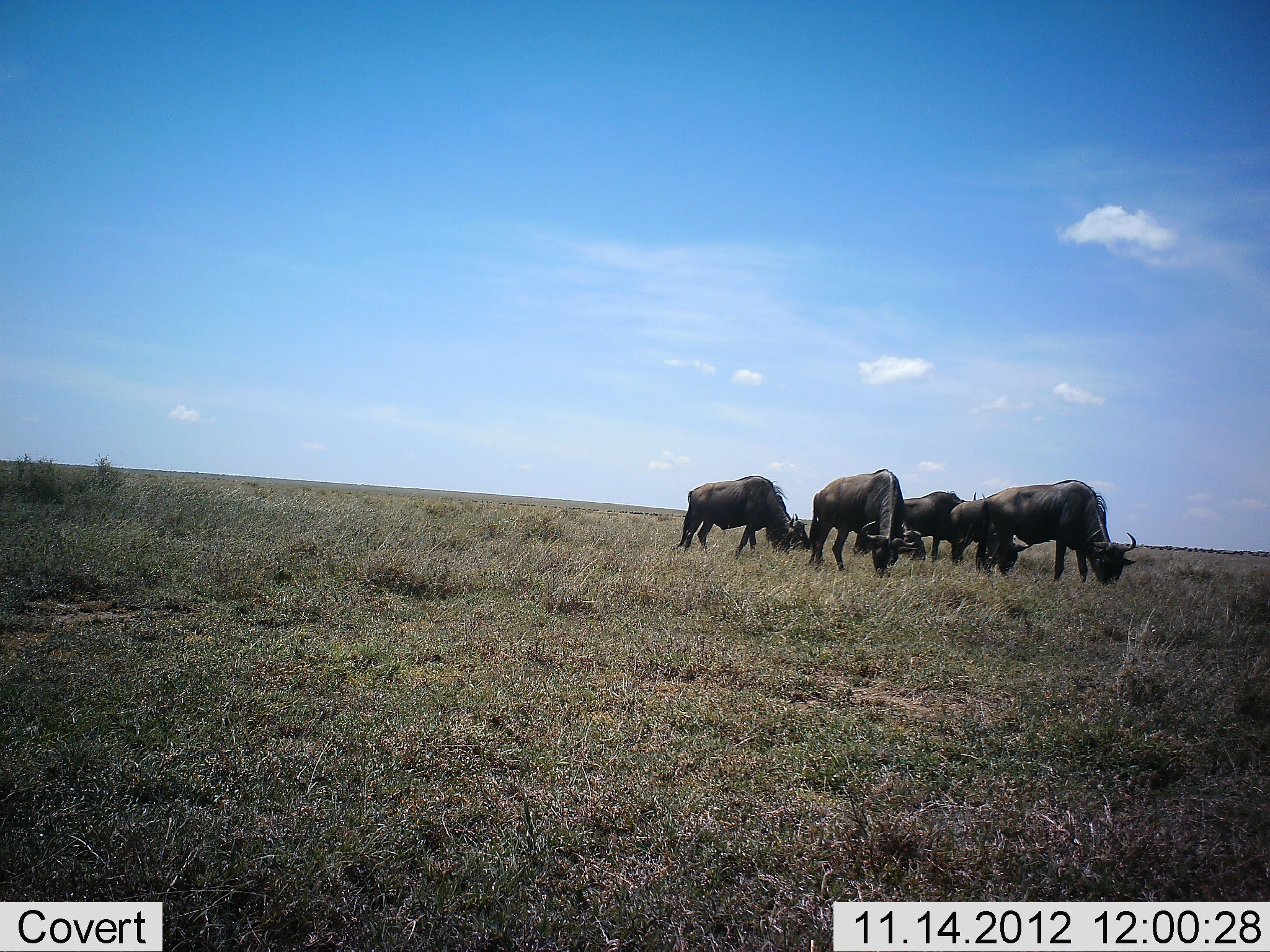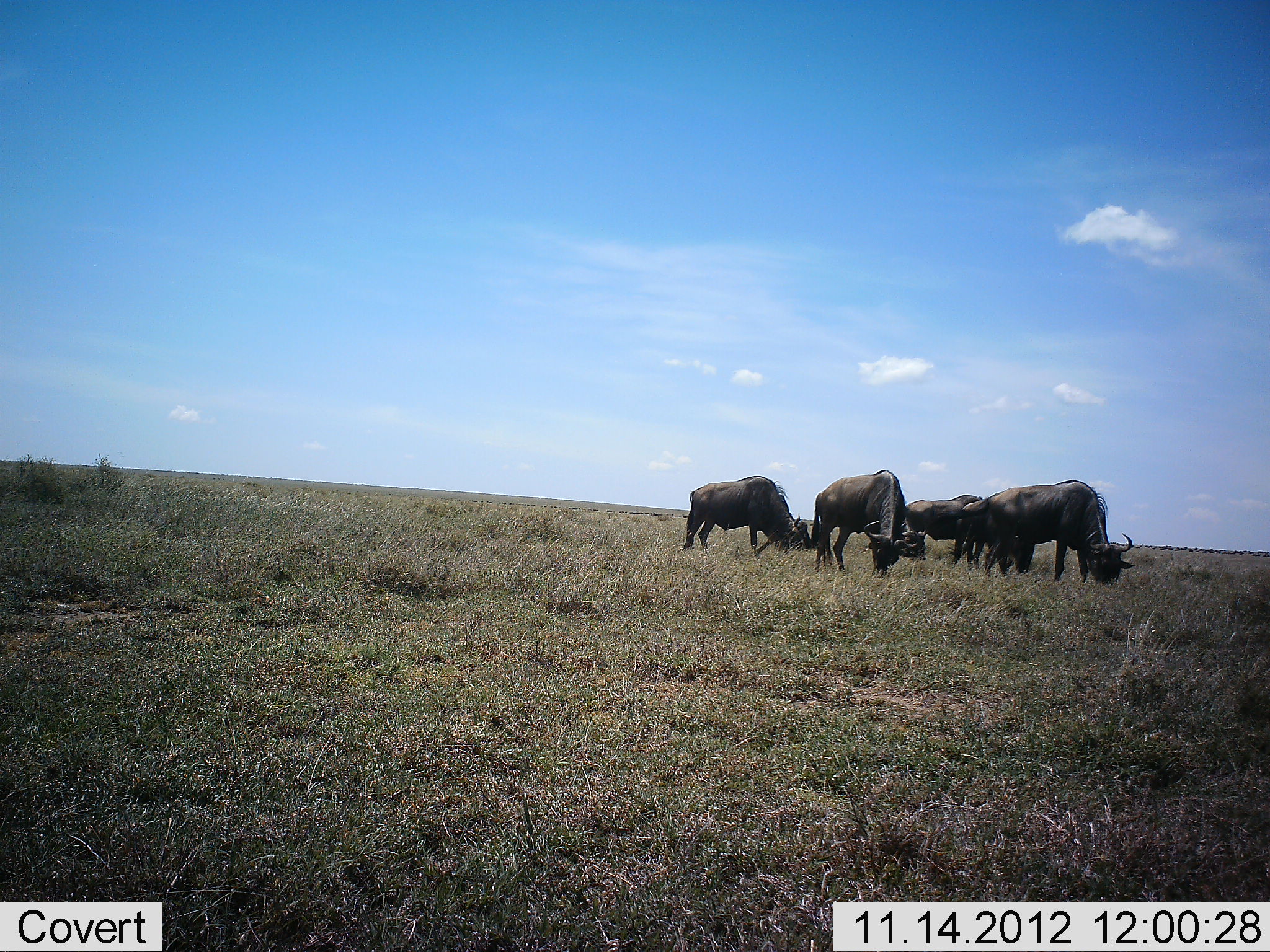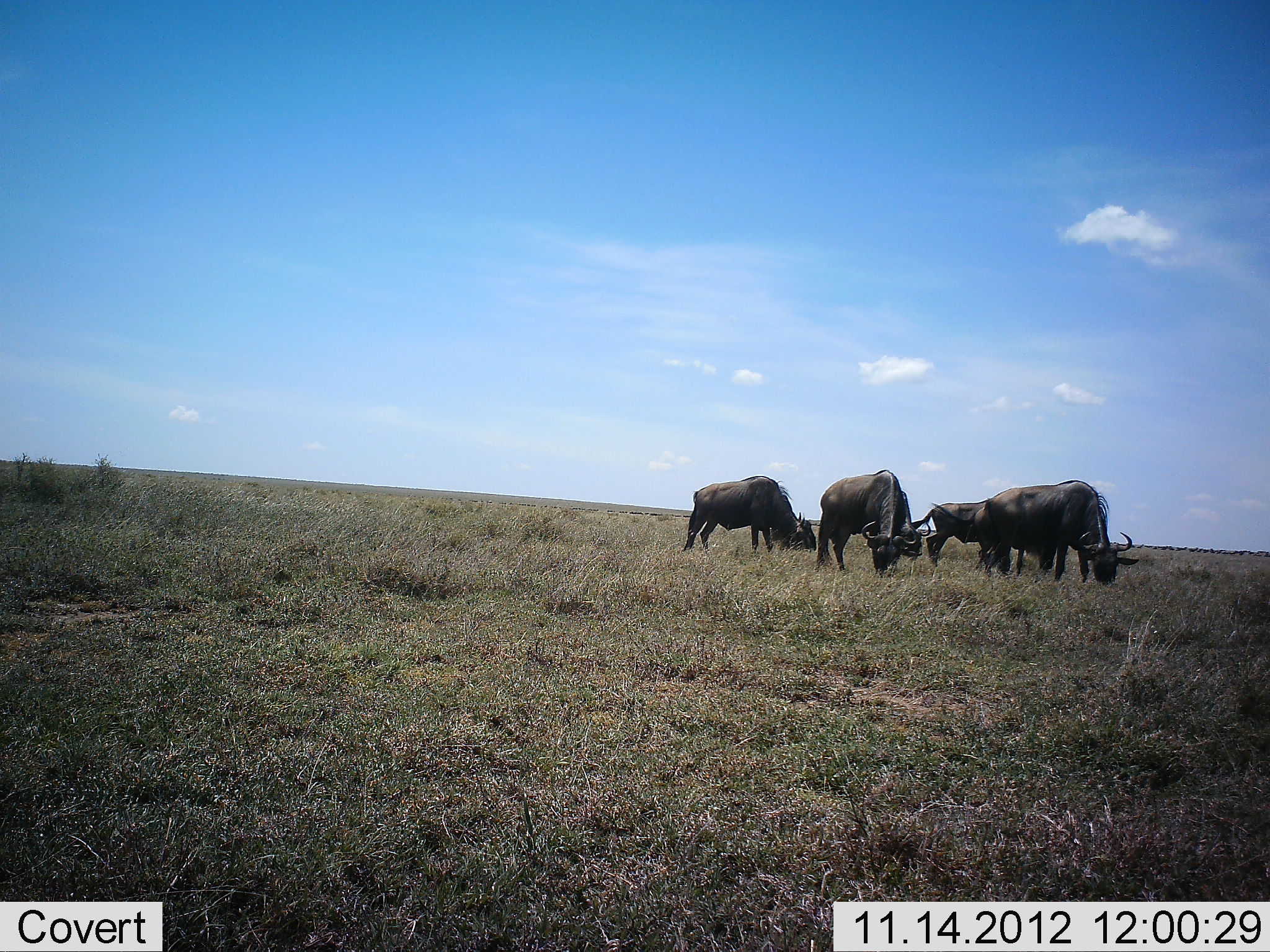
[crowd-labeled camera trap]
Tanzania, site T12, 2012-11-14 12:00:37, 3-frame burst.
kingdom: Animalia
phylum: Chordata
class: Mammalia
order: Artiodactyla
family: Bovidae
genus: Connochaetes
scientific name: Connochaetes taurinus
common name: blue wildebeest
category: wildebeest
Wildebeest (blue wildebeest) (Connochaetes taurinus), count 5. Behavior (volunteer vote fractions): standing 10%, resting 0%, moving 20%, interacting 0%. Young present (vote fraction): 0%. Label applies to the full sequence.